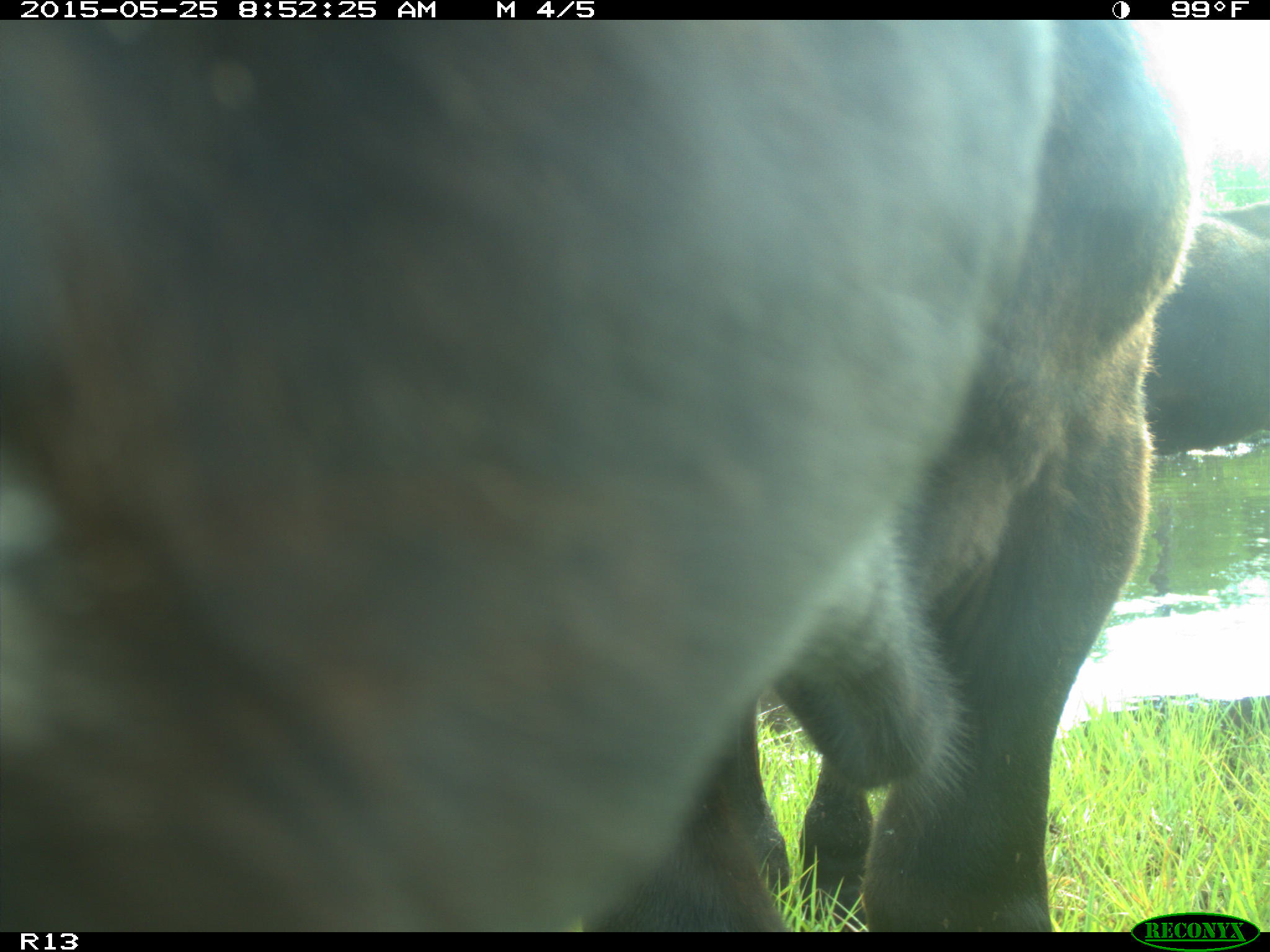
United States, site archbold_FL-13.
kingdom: Animalia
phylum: Chordata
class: Mammalia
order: Artiodactyla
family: Bovidae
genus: Bos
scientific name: Bos taurus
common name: domestic cow